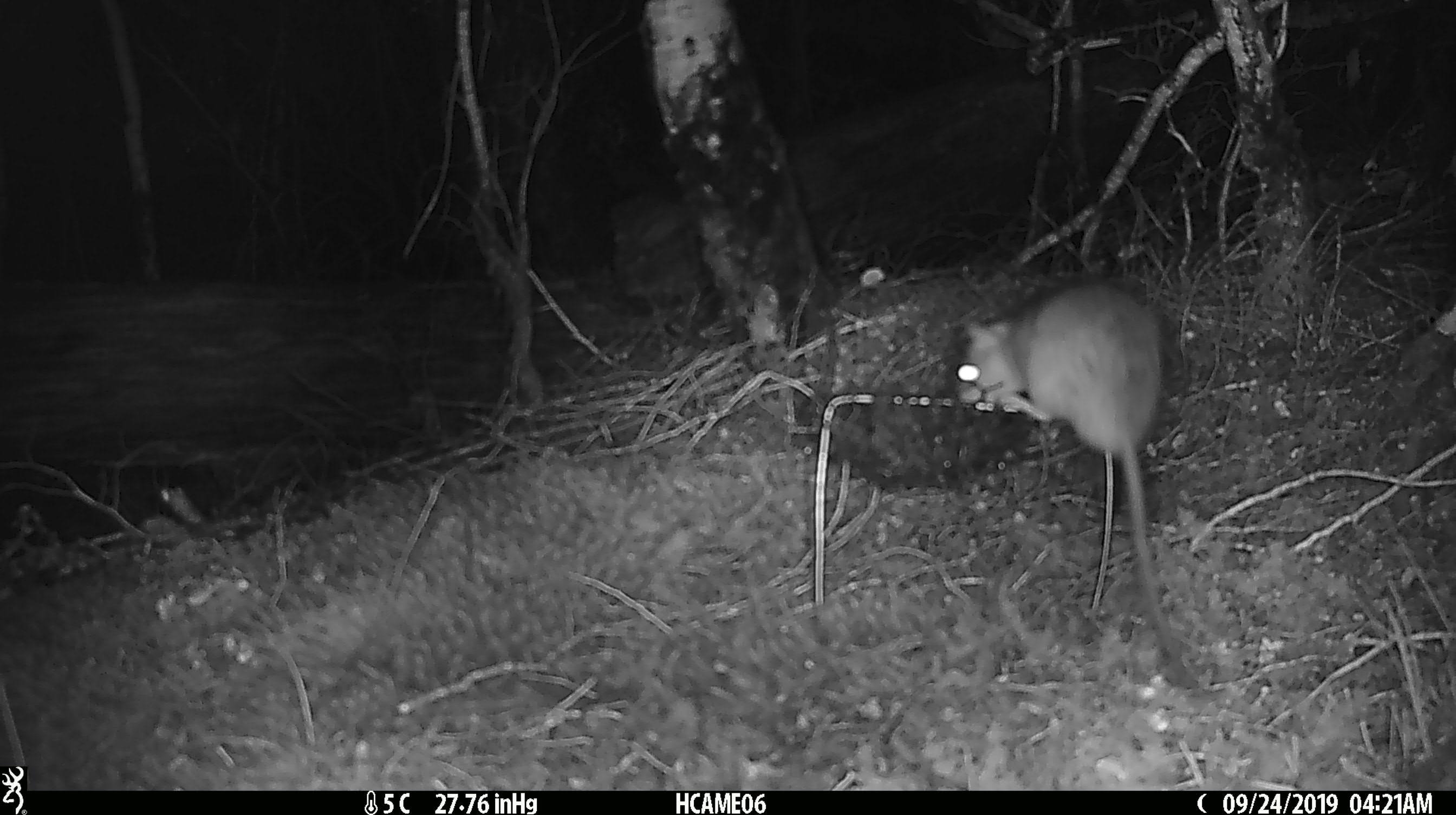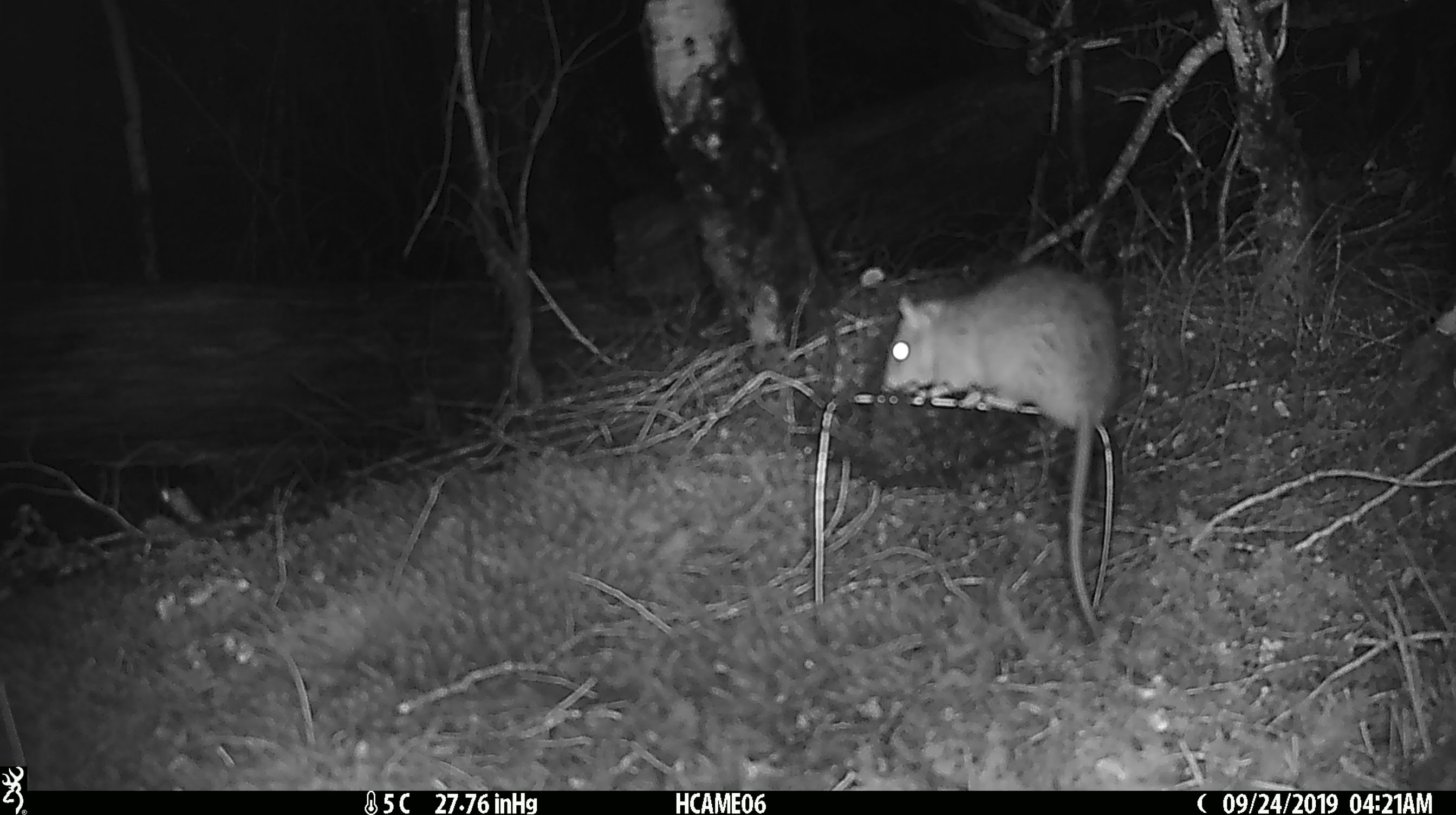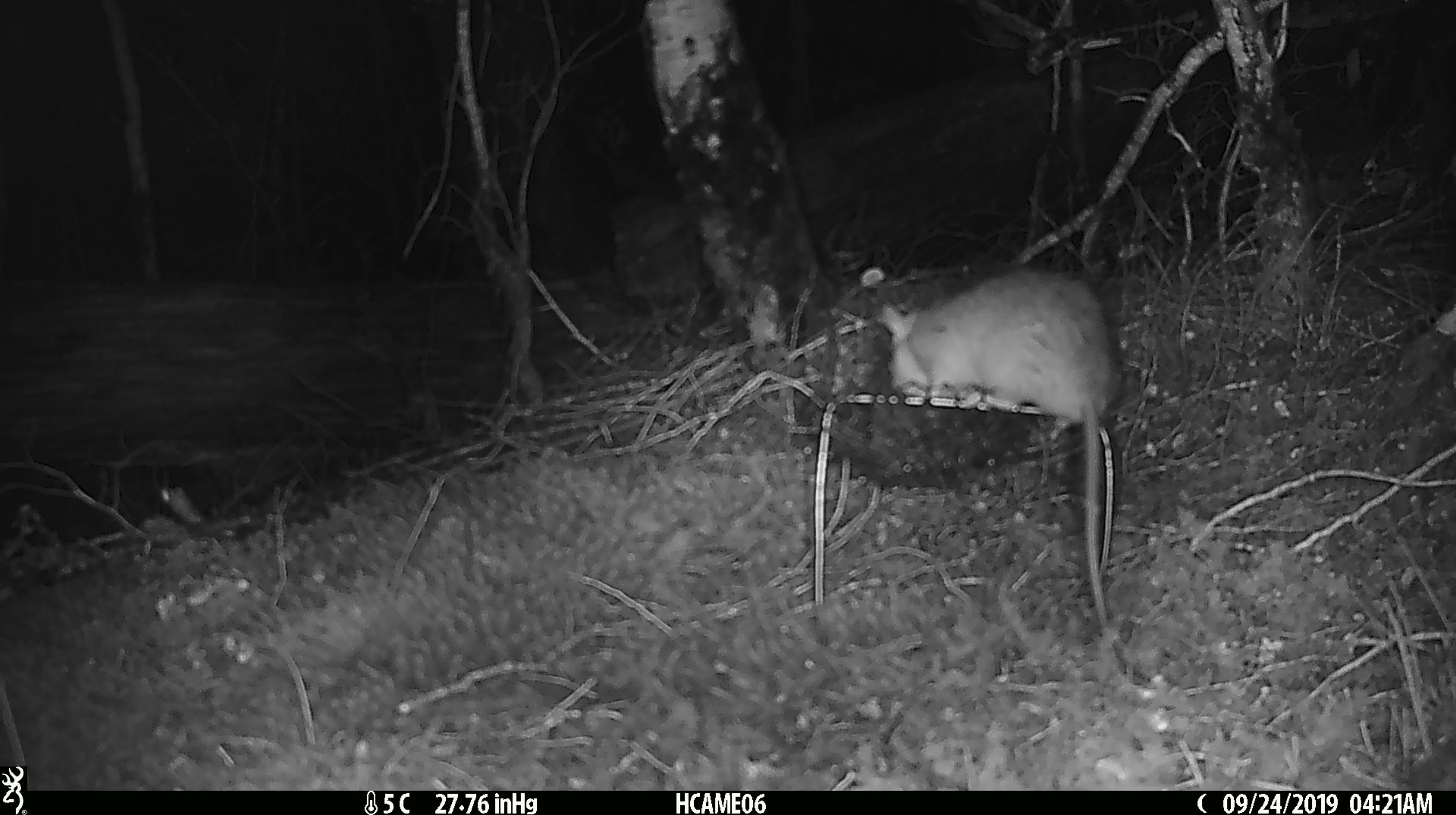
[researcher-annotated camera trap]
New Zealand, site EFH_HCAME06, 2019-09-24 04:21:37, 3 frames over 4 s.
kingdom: Animalia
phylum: Chordata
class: Mammalia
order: Rodentia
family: Muridae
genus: Rattus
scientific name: Rattus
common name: rat